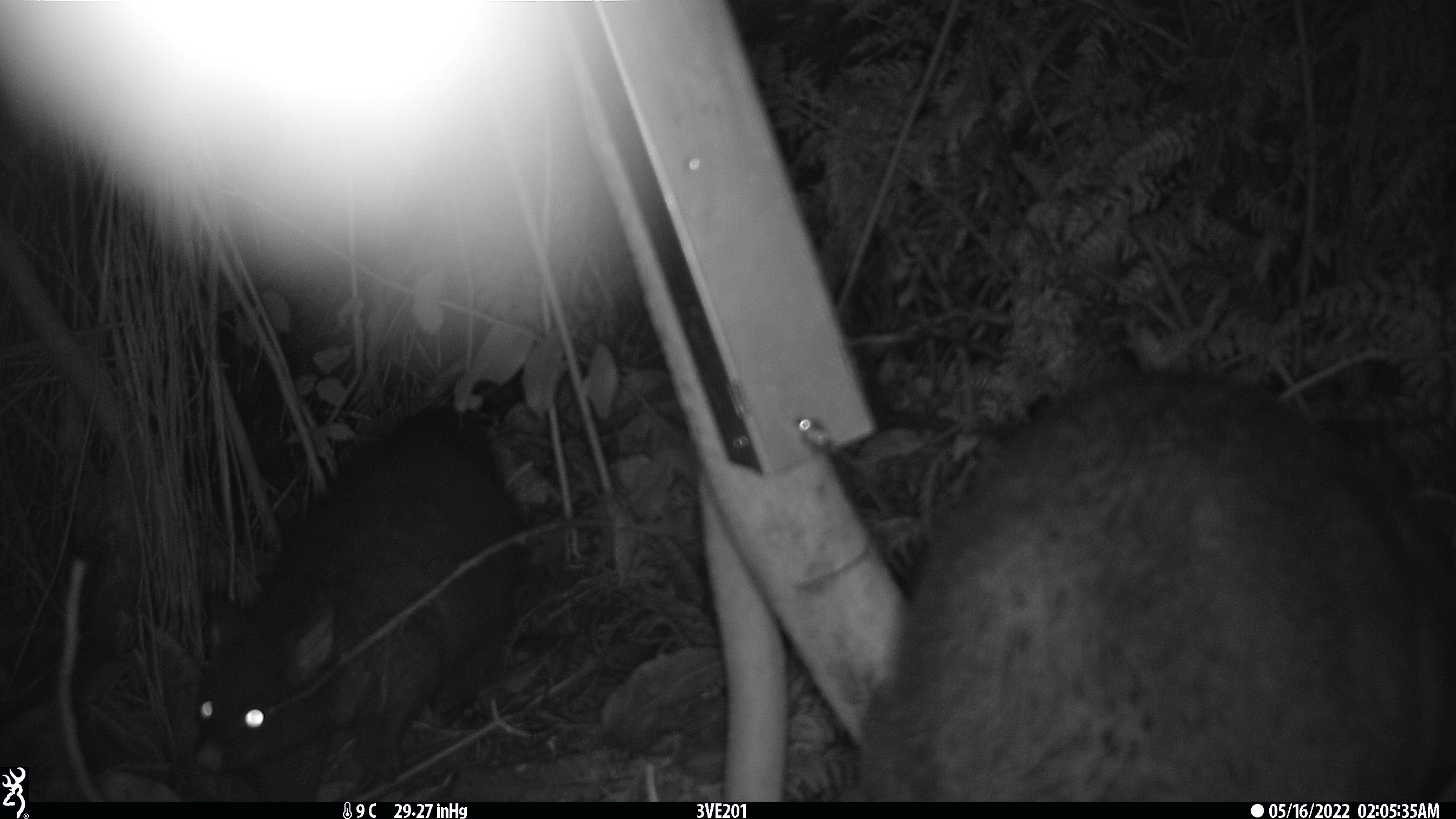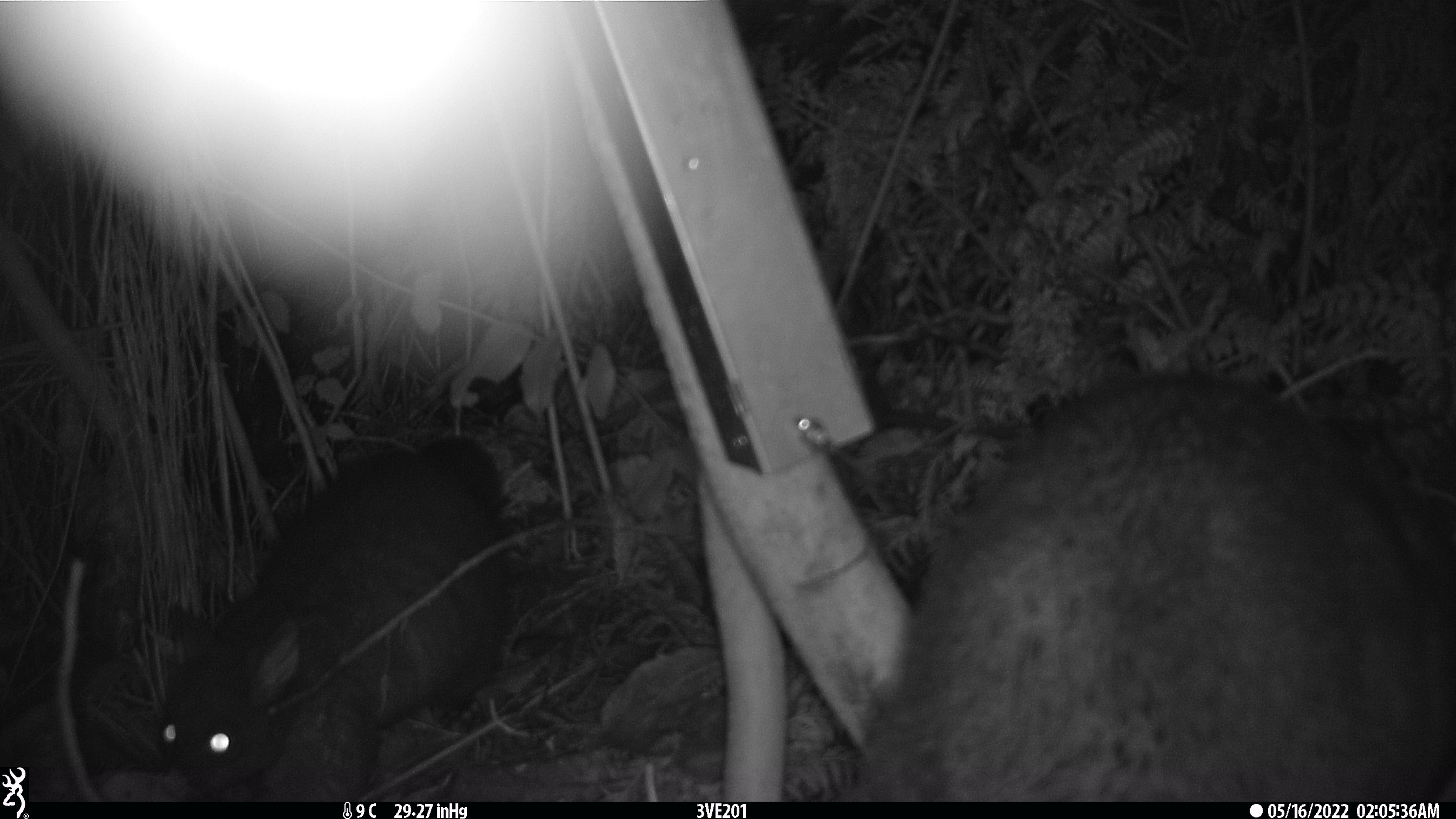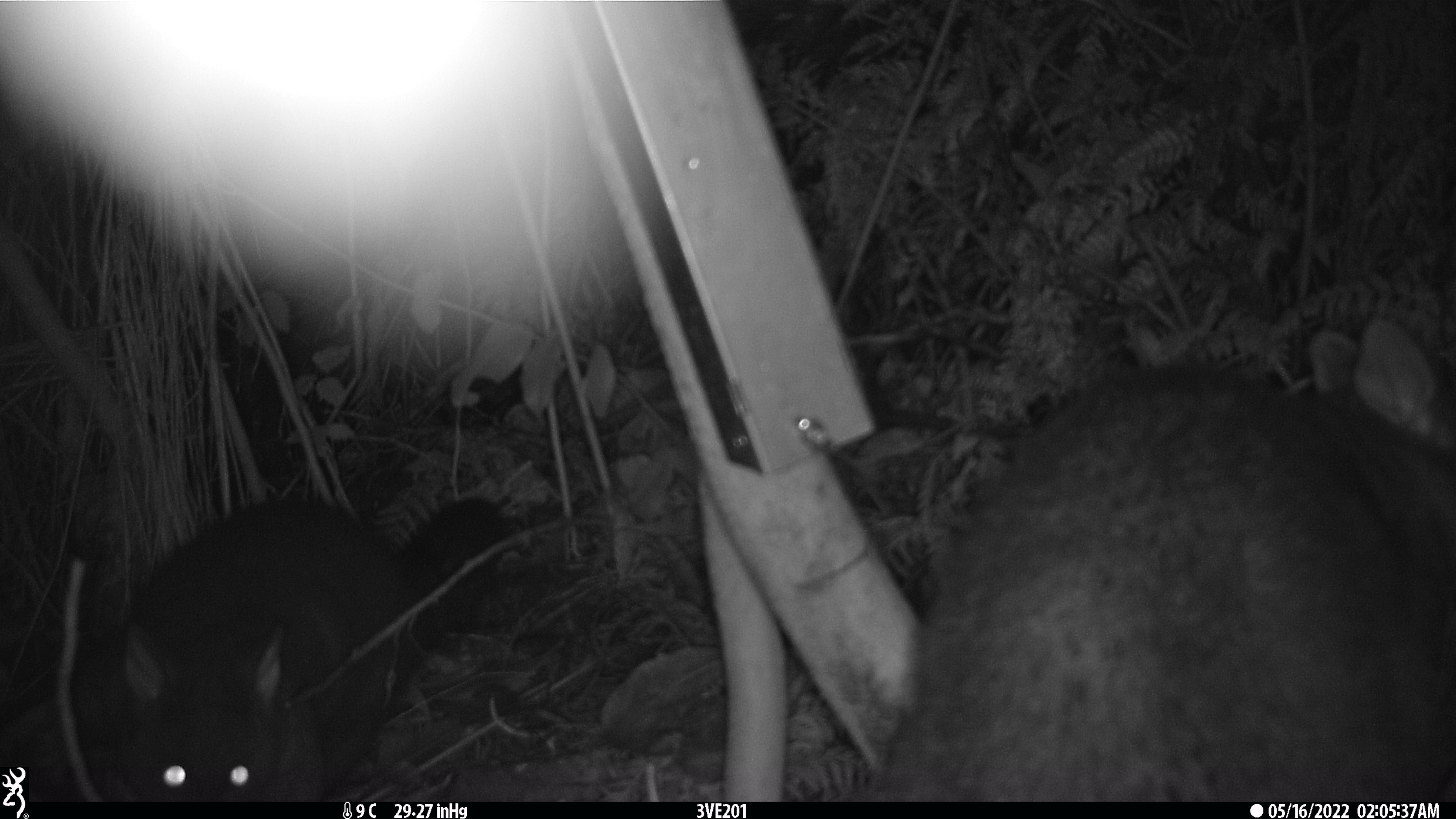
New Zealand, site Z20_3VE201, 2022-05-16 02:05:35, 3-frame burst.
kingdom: Animalia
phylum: Chordata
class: Mammalia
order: Diprotodontia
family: Phalangeridae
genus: Trichosurus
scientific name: Trichosurus vulpecula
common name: common brushtail possum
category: possum